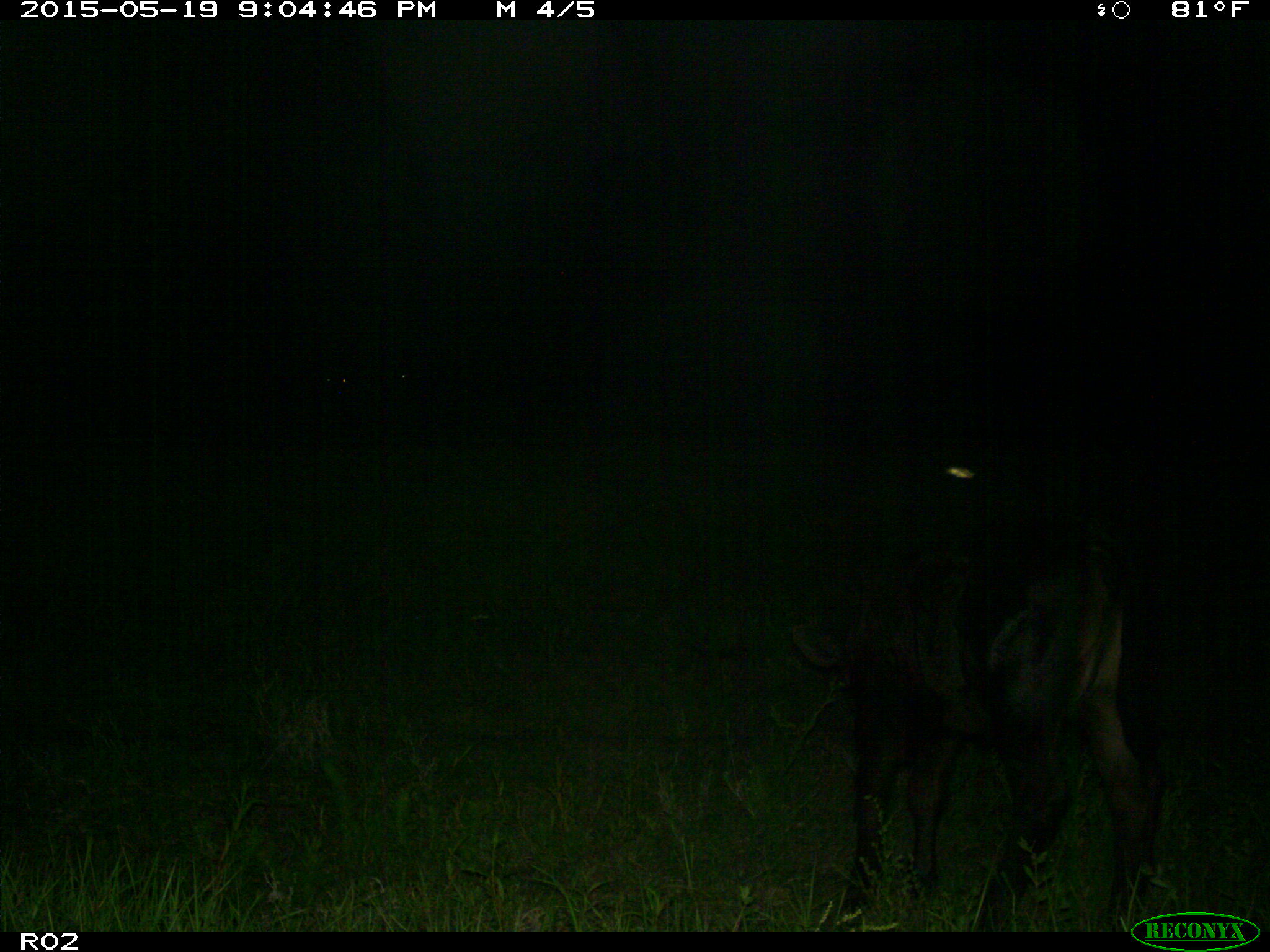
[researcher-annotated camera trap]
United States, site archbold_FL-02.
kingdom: Animalia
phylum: Chordata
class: Mammalia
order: Artiodactyla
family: Bovidae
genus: Bos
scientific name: Bos taurus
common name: domestic cow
Bos taurus (domestic cow).